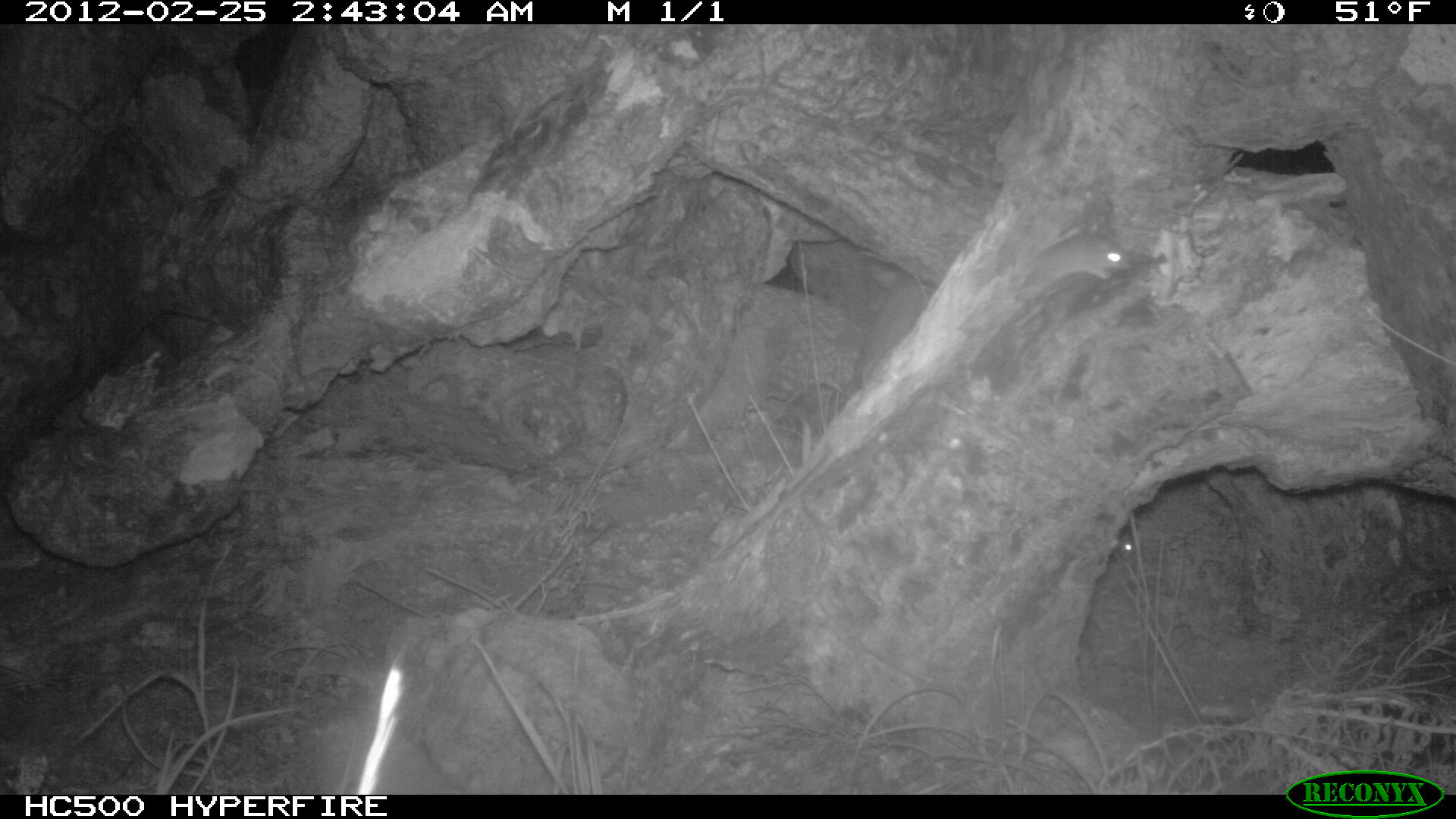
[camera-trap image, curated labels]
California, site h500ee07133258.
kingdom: Animalia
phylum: Chordata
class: Mammalia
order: Rodentia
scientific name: Rodentia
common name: rodent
Rodent (Rodentia).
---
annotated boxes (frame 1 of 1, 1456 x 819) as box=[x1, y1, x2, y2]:
rodent: box=[1022, 233, 1131, 300]